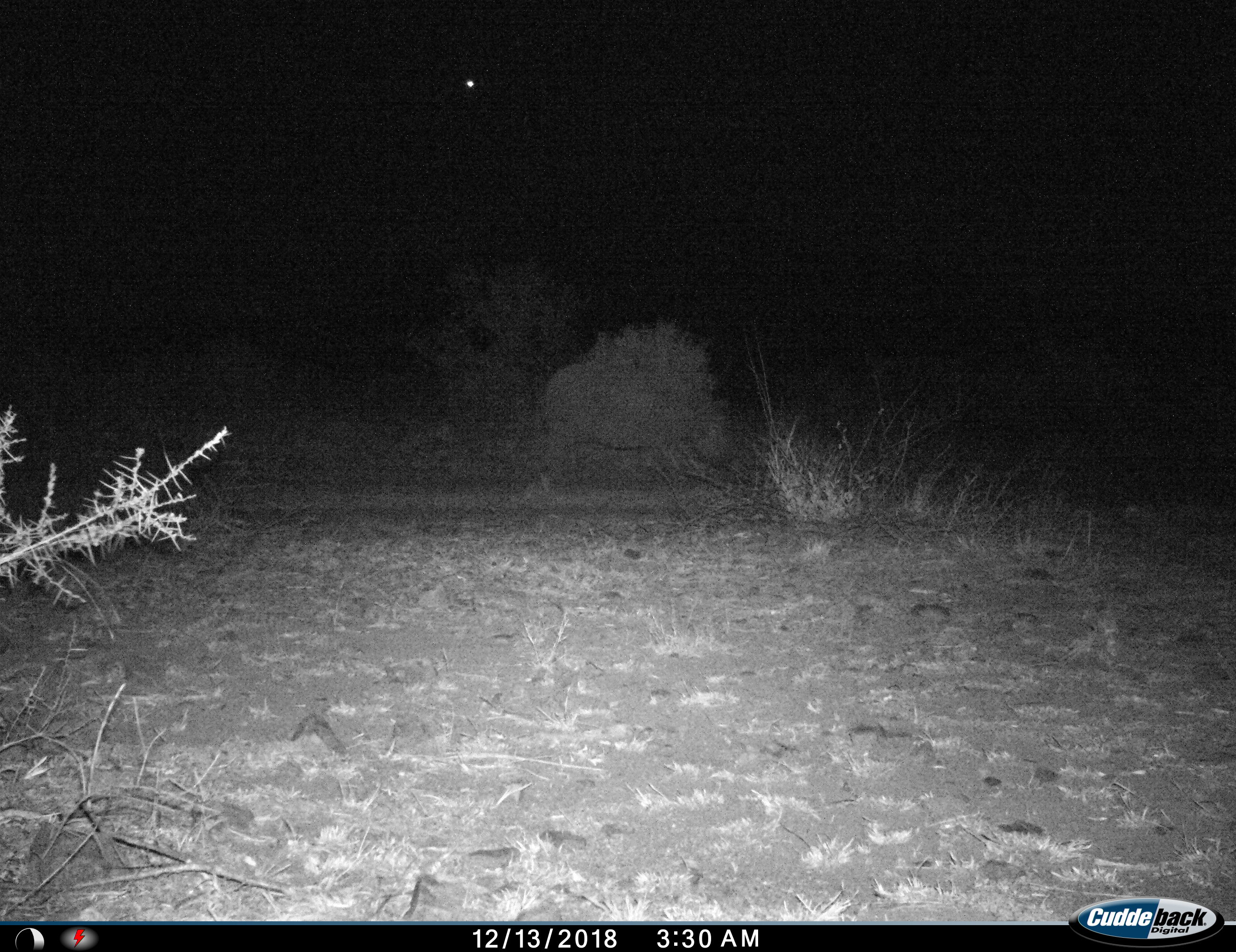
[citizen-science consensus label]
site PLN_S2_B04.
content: unidentified animal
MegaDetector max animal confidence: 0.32